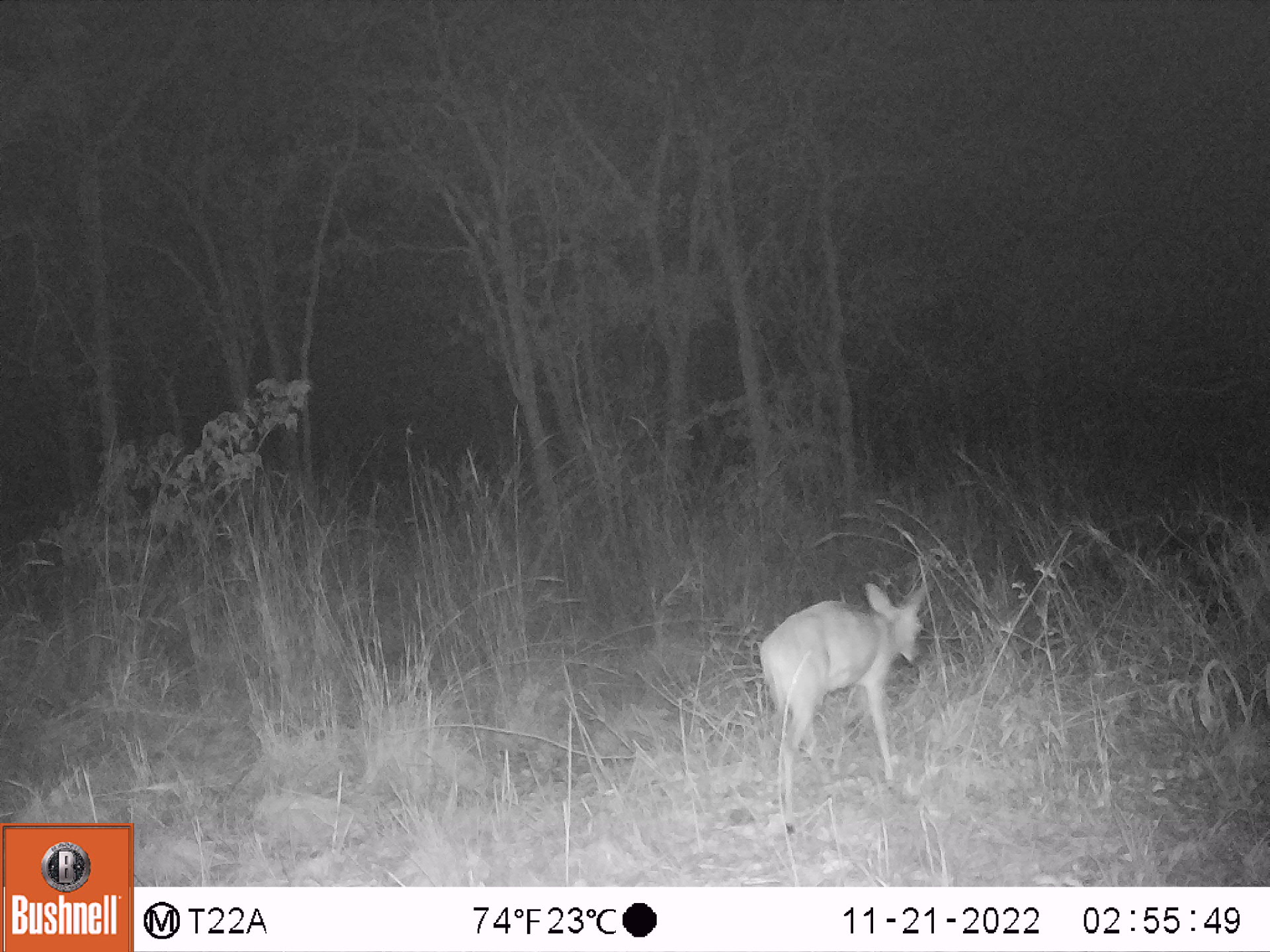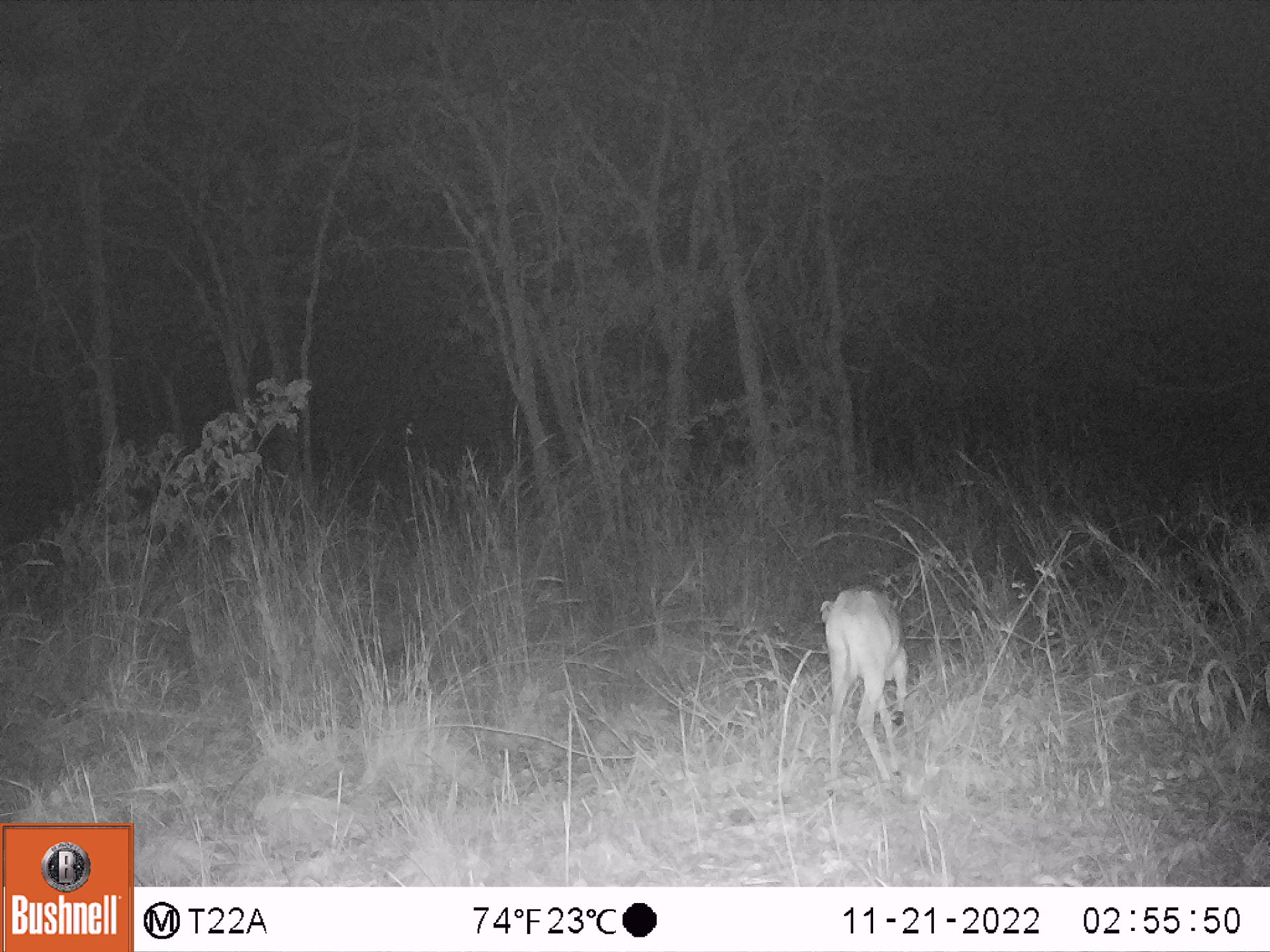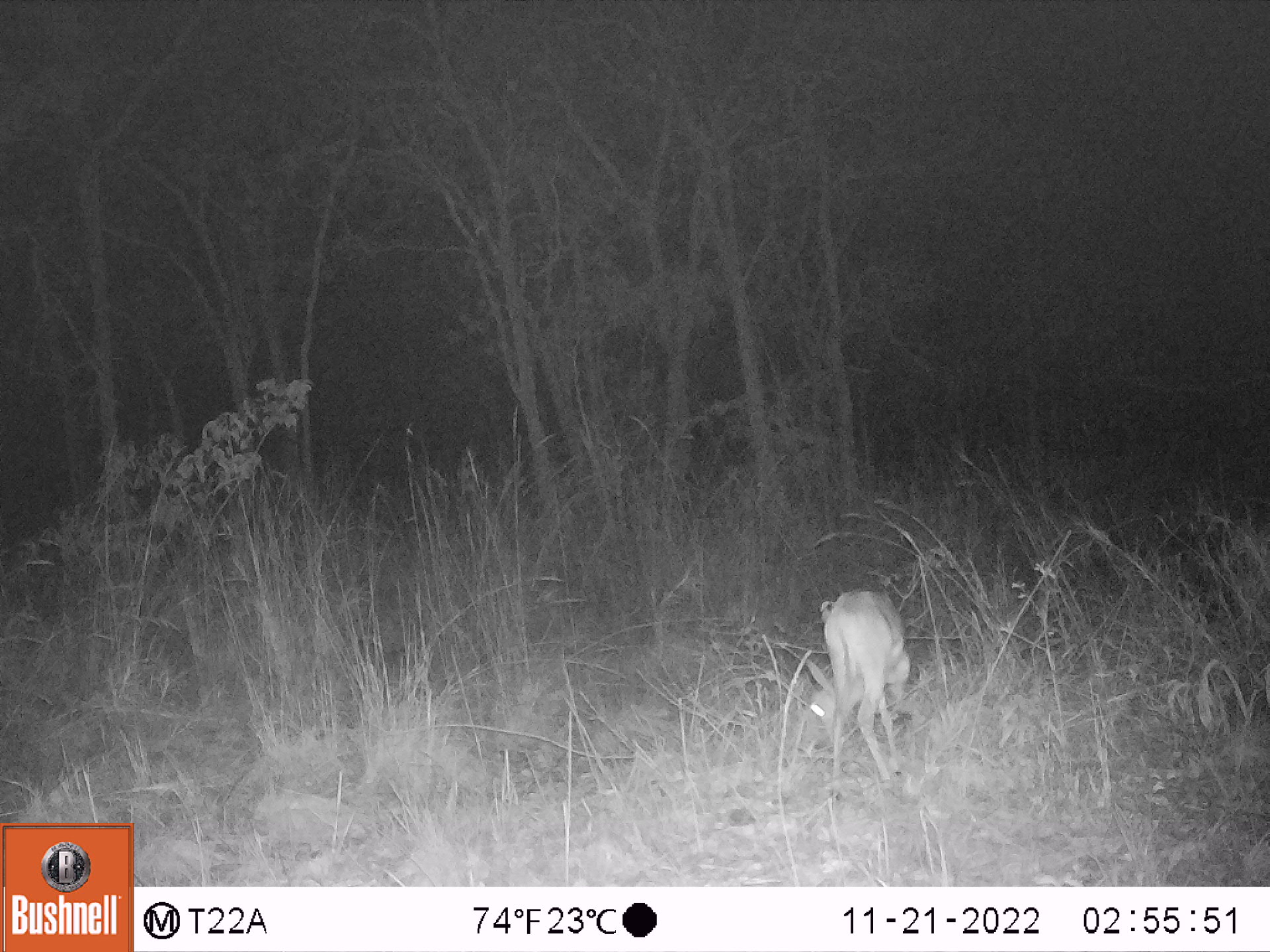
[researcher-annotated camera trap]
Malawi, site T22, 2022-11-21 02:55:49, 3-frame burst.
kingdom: Animalia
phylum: Chordata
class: Mammalia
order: Artiodactyla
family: Bovidae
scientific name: Antilopinae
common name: small antelope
Small antelope (Antilopinae), count 1.